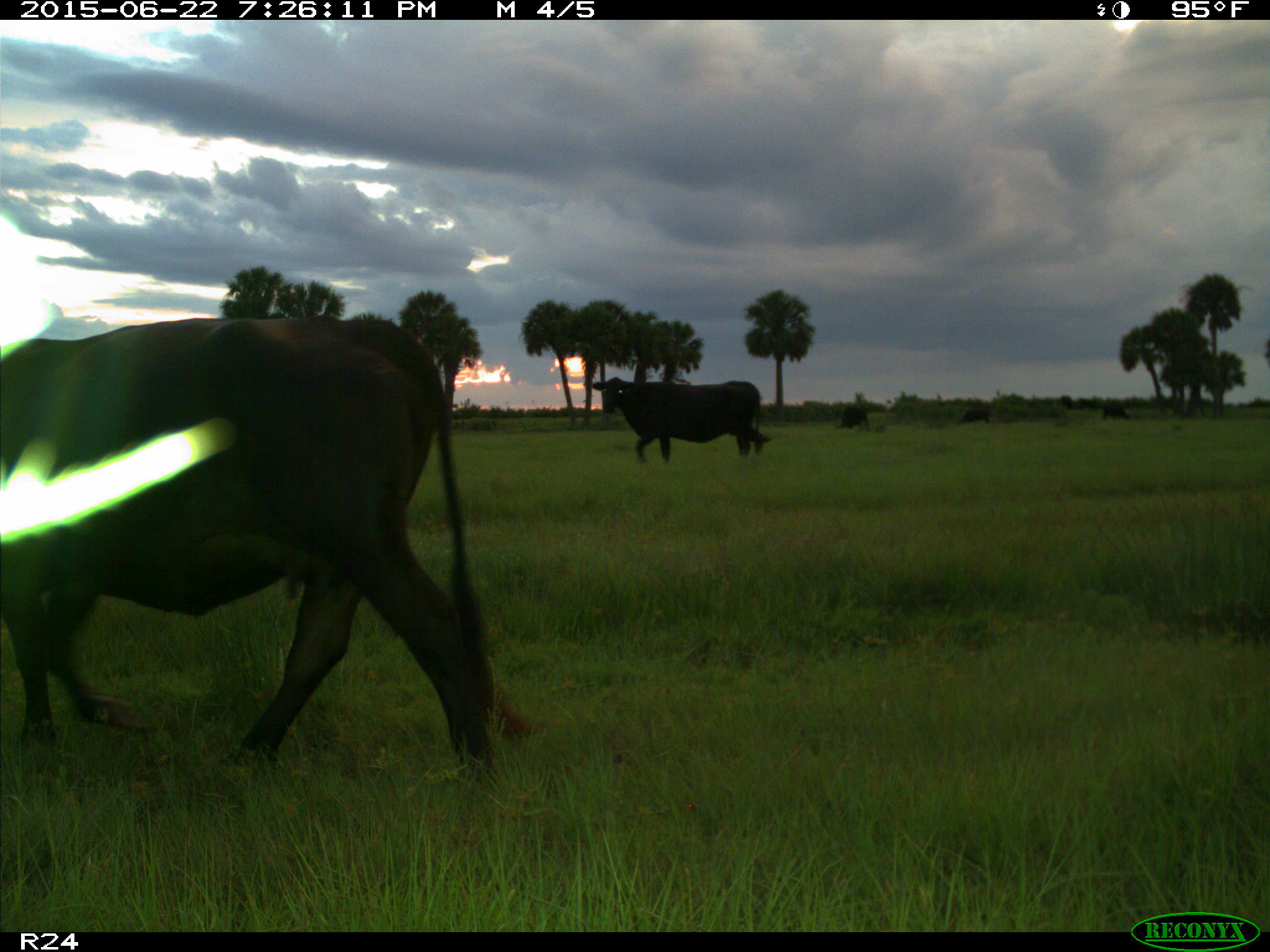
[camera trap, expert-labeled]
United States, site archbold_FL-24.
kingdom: Animalia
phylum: Chordata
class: Mammalia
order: Artiodactyla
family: Bovidae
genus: Bos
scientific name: Bos taurus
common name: domestic cow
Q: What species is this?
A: Bos taurus (domestic cow).